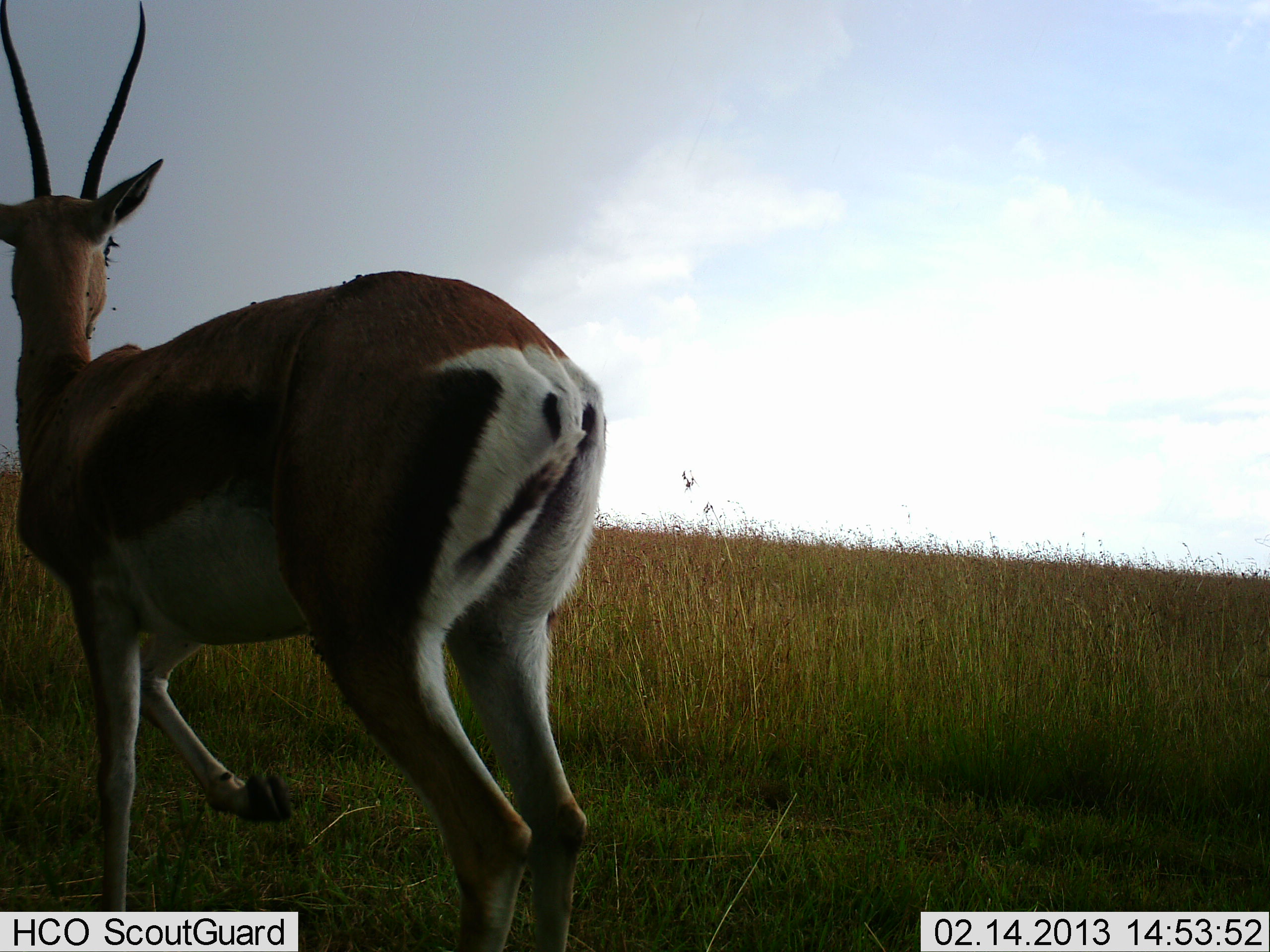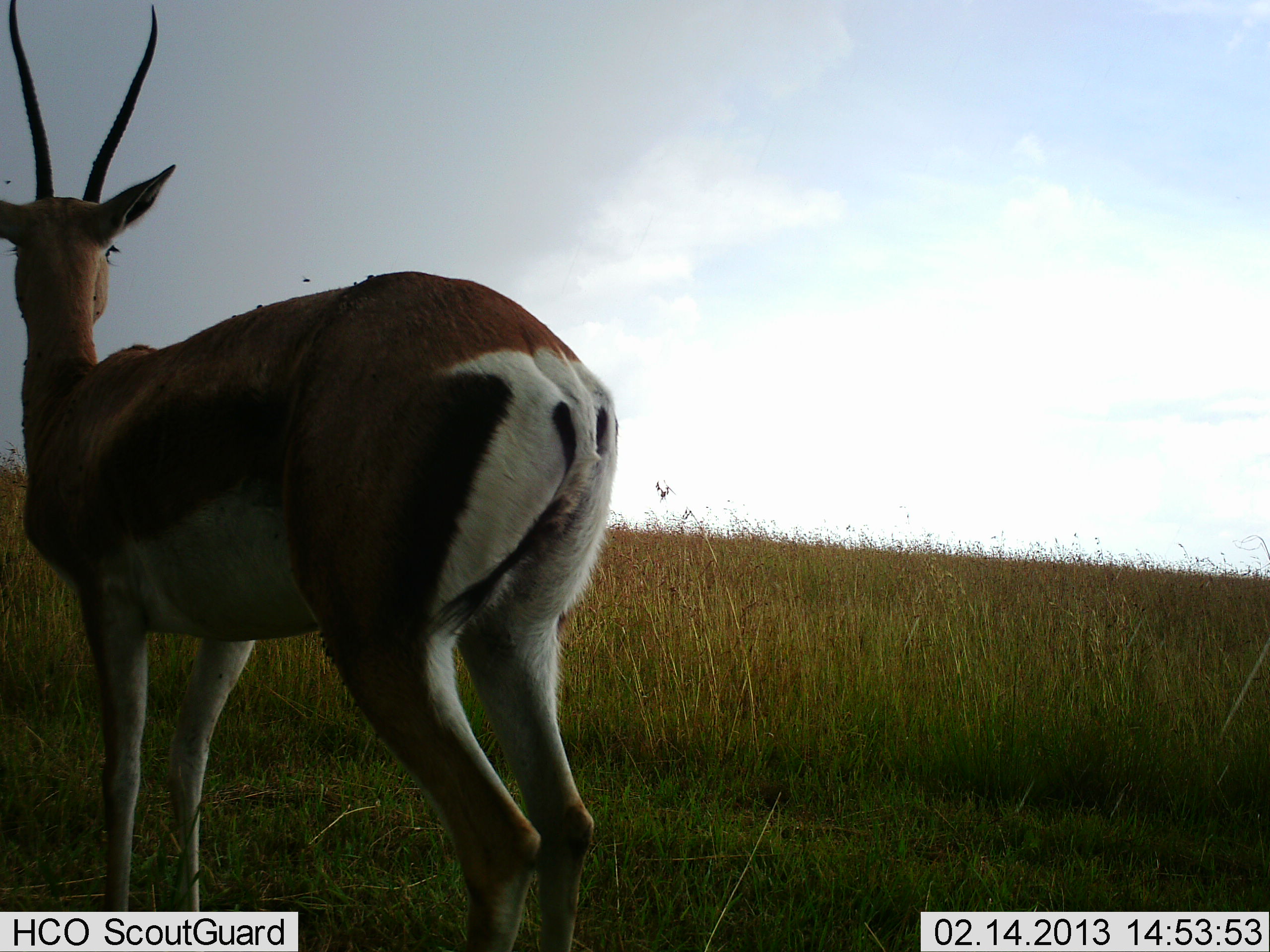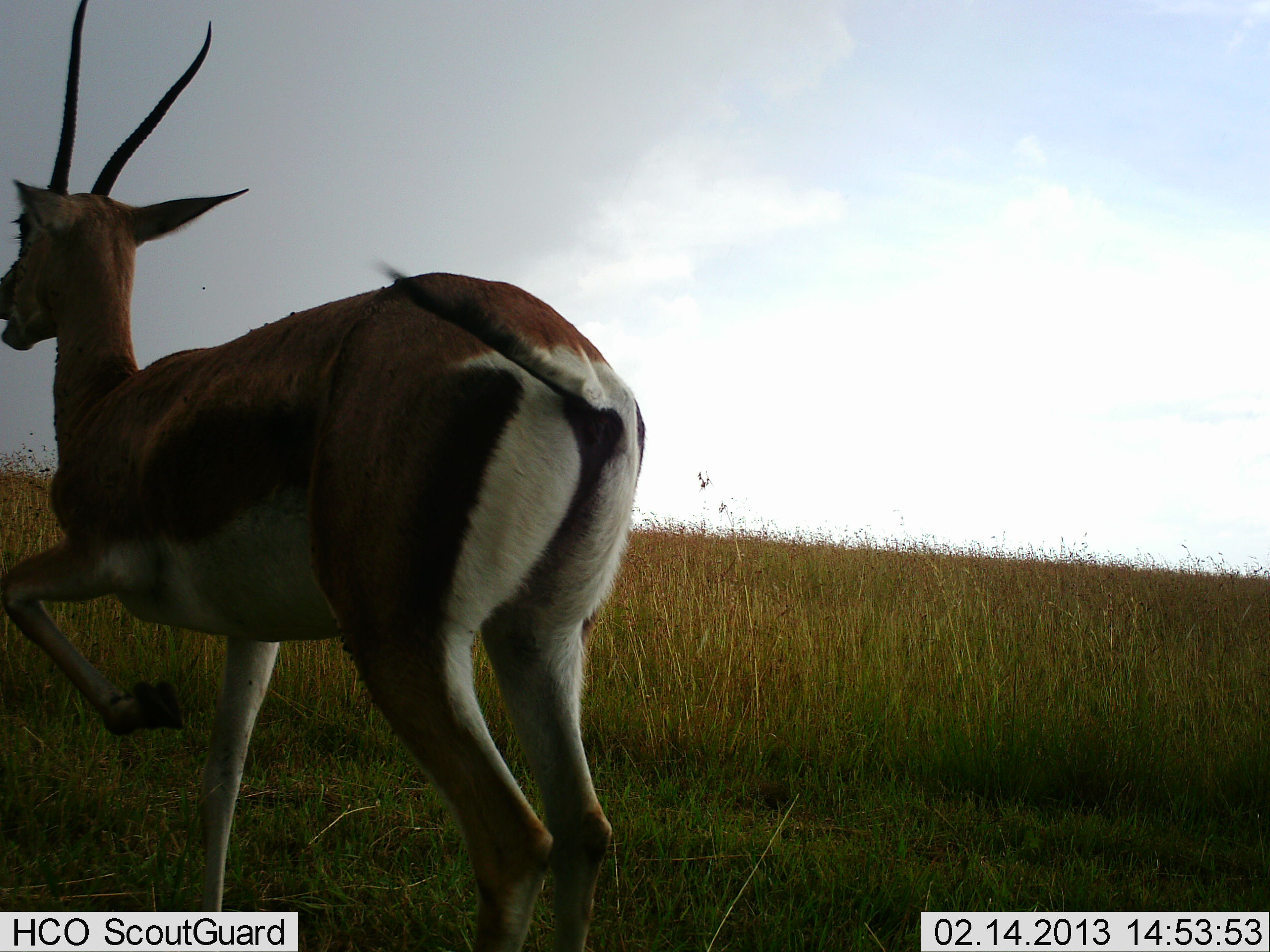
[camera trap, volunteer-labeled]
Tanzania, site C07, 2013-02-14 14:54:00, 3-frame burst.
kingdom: Animalia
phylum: Chordata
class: Mammalia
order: Artiodactyla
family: Bovidae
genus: Nanger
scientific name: Nanger granti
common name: grant's gazelle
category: gazellegrants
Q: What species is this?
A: Gazellegrants (grant's gazelle) (Nanger granti).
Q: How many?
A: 1.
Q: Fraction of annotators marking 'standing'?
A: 95%.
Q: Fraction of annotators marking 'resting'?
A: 0%.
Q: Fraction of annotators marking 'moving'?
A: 11%.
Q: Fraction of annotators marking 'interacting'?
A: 0%.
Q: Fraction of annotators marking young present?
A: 0%.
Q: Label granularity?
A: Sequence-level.